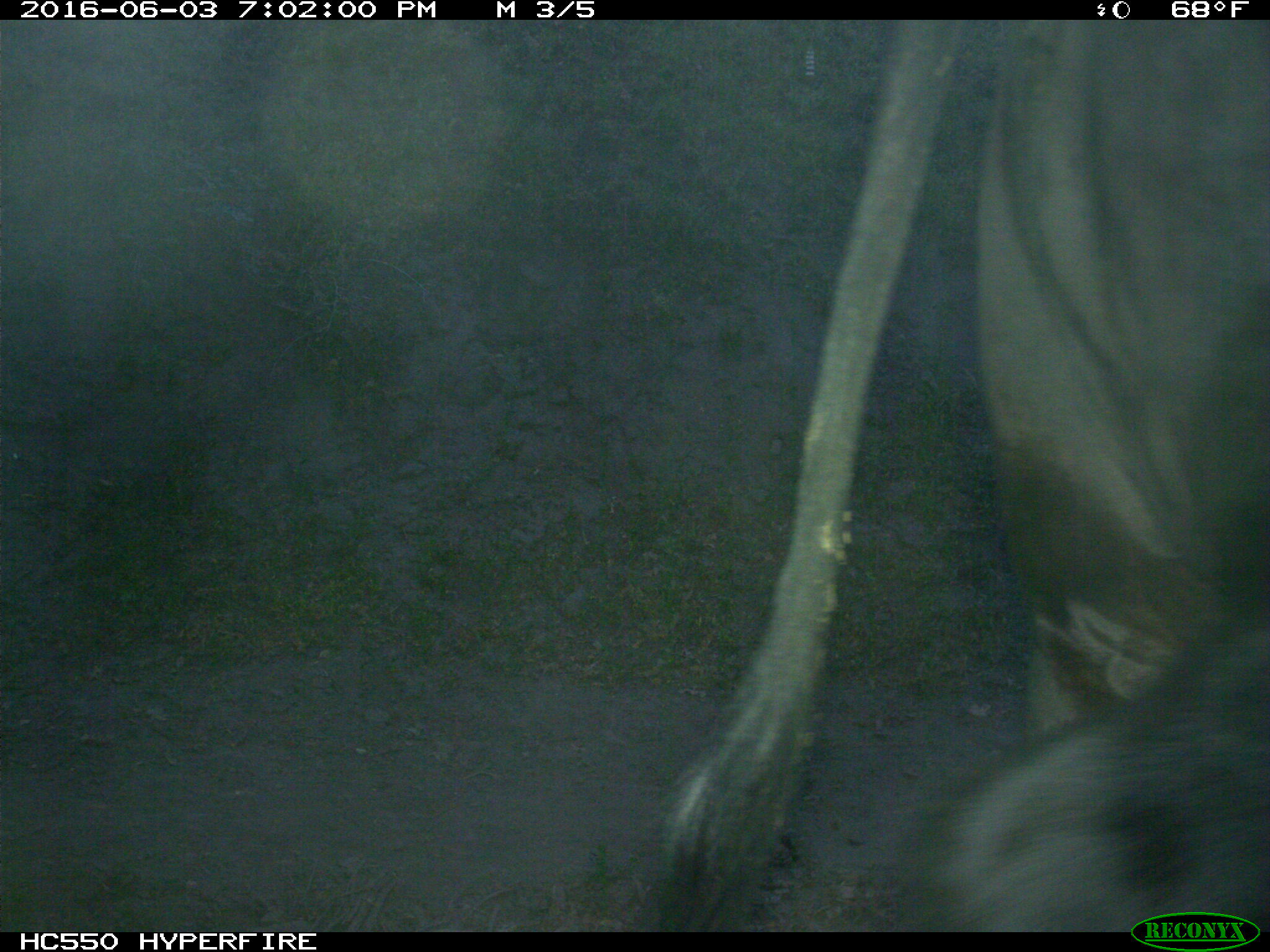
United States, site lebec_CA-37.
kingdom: Animalia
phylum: Chordata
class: Mammalia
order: Artiodactyla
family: Bovidae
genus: Bos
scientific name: Bos taurus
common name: domestic cow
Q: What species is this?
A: Bos taurus (domestic cow).